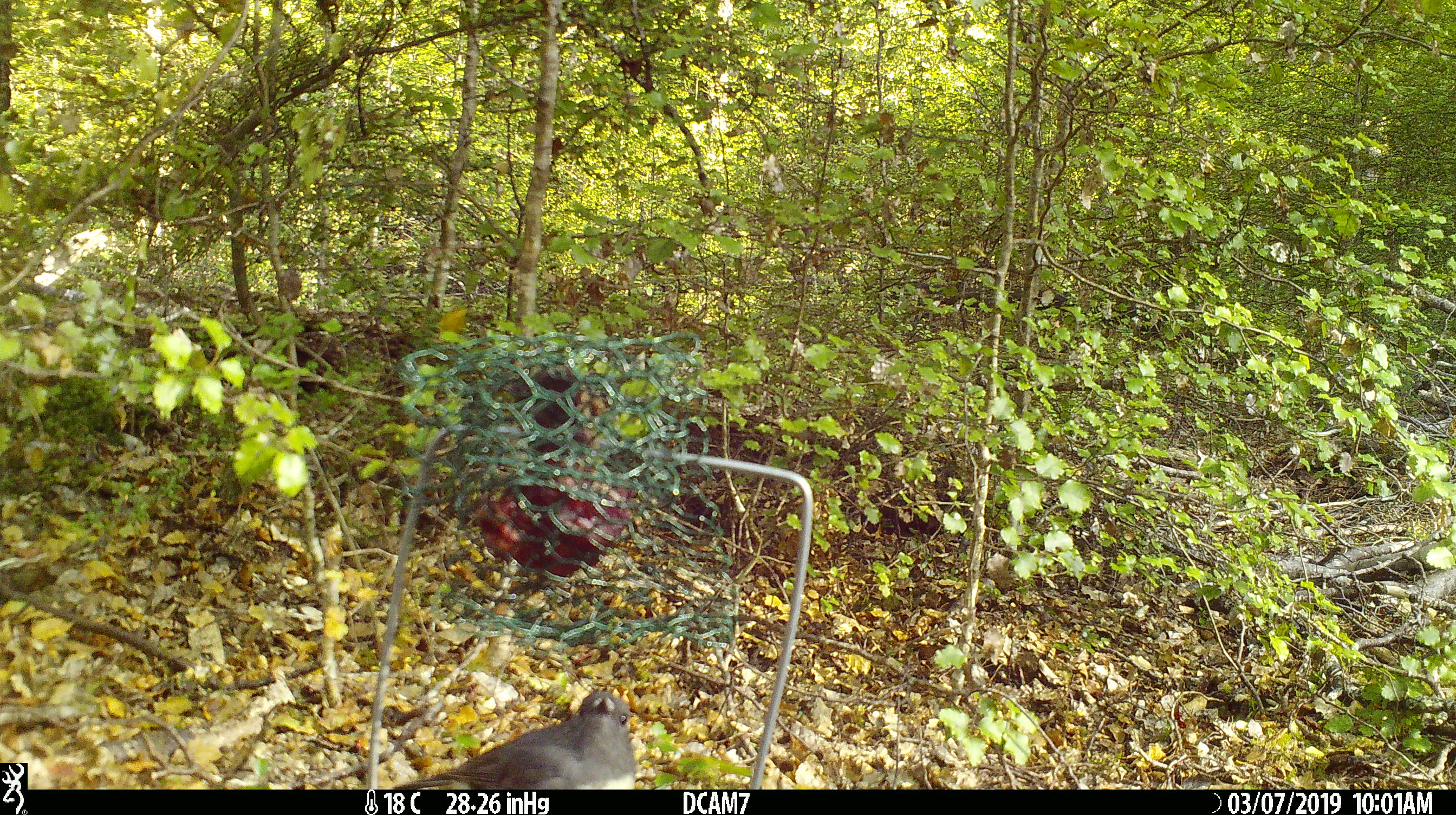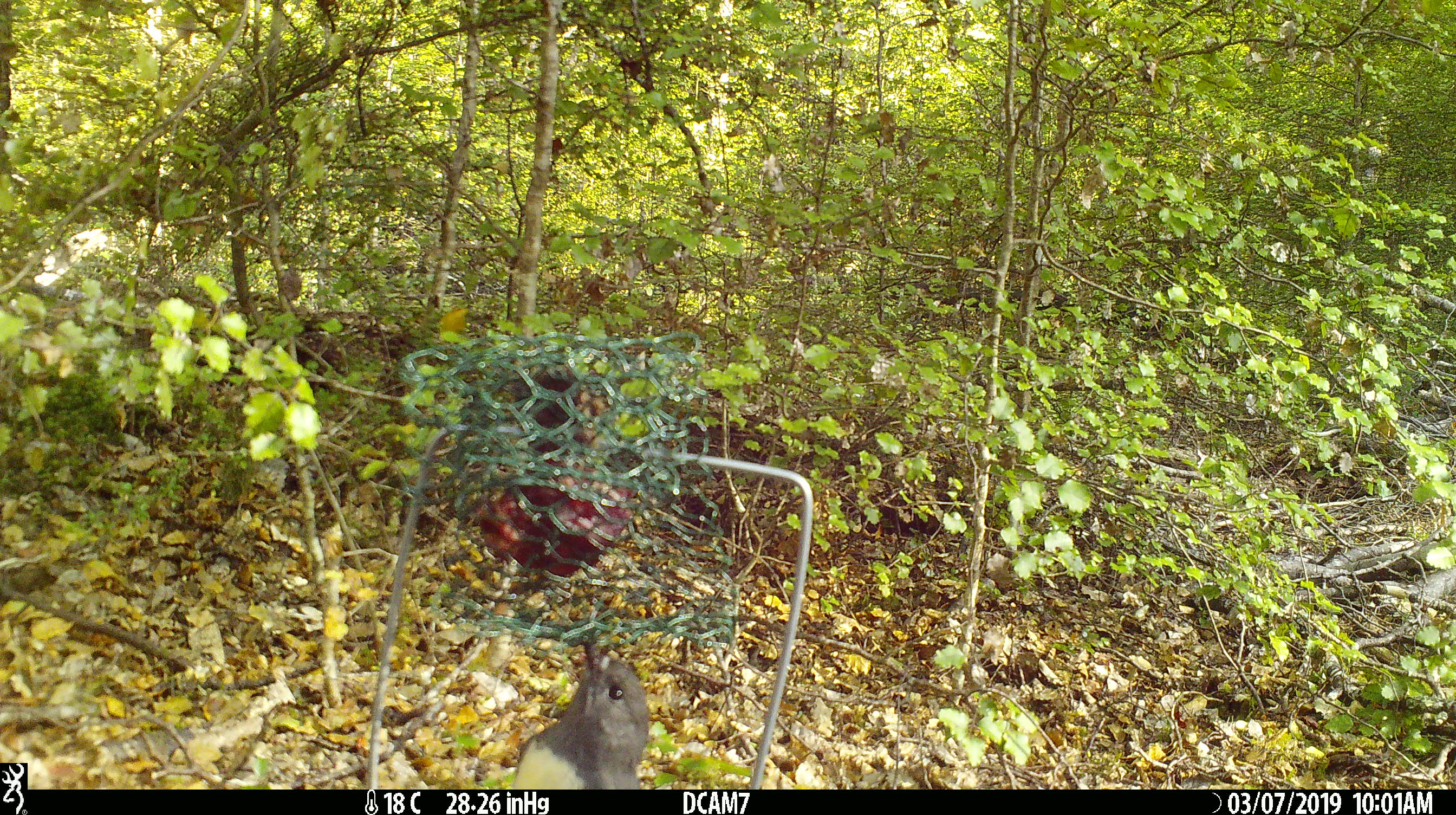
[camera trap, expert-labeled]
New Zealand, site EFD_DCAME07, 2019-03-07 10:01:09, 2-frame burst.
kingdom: Animalia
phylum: Chordata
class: Aves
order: Passeriformes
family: Petroicidae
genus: Petroica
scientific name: Petroica australis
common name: new zealand robin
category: robin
Robin (new zealand robin) (Petroica australis).